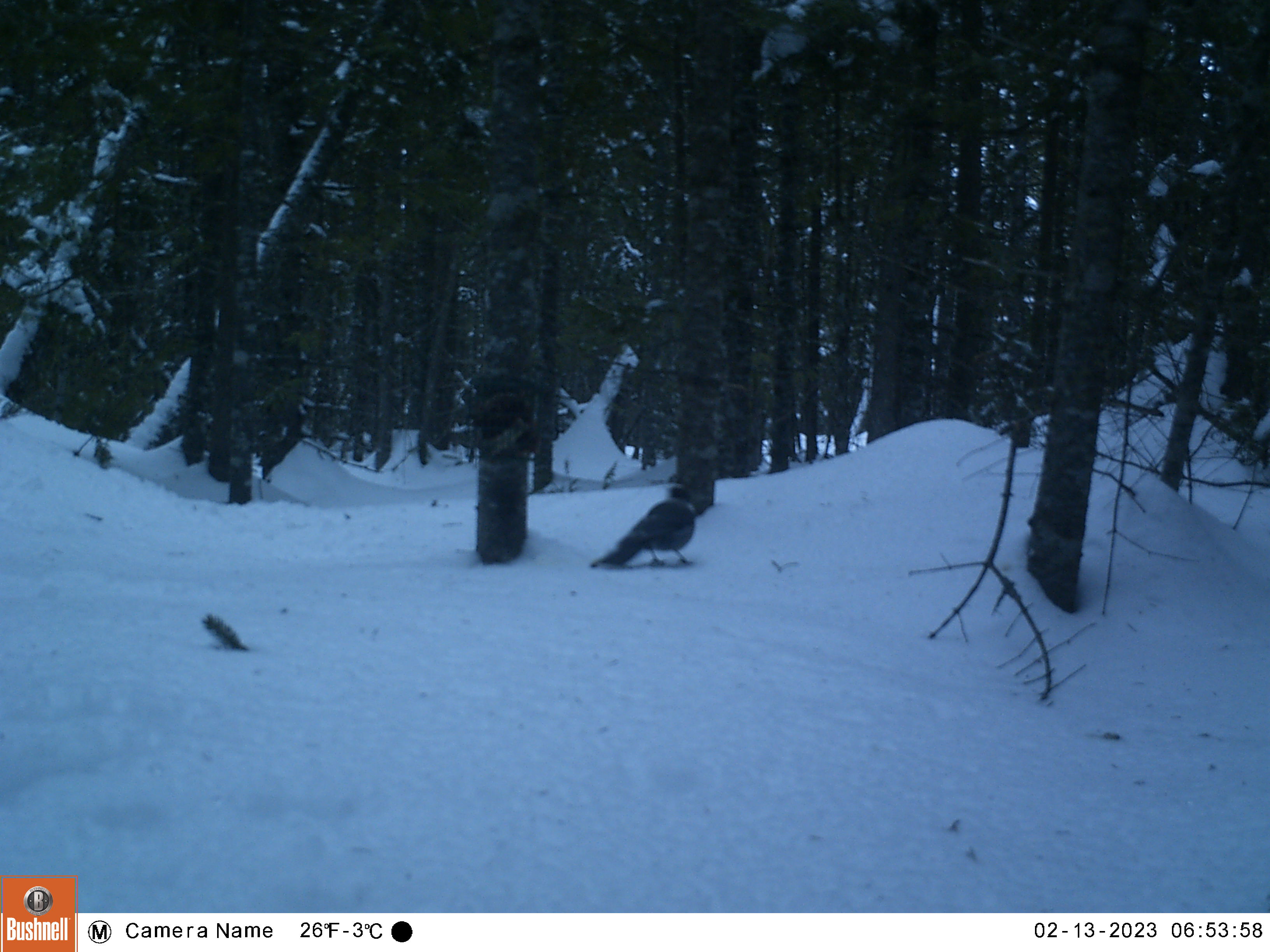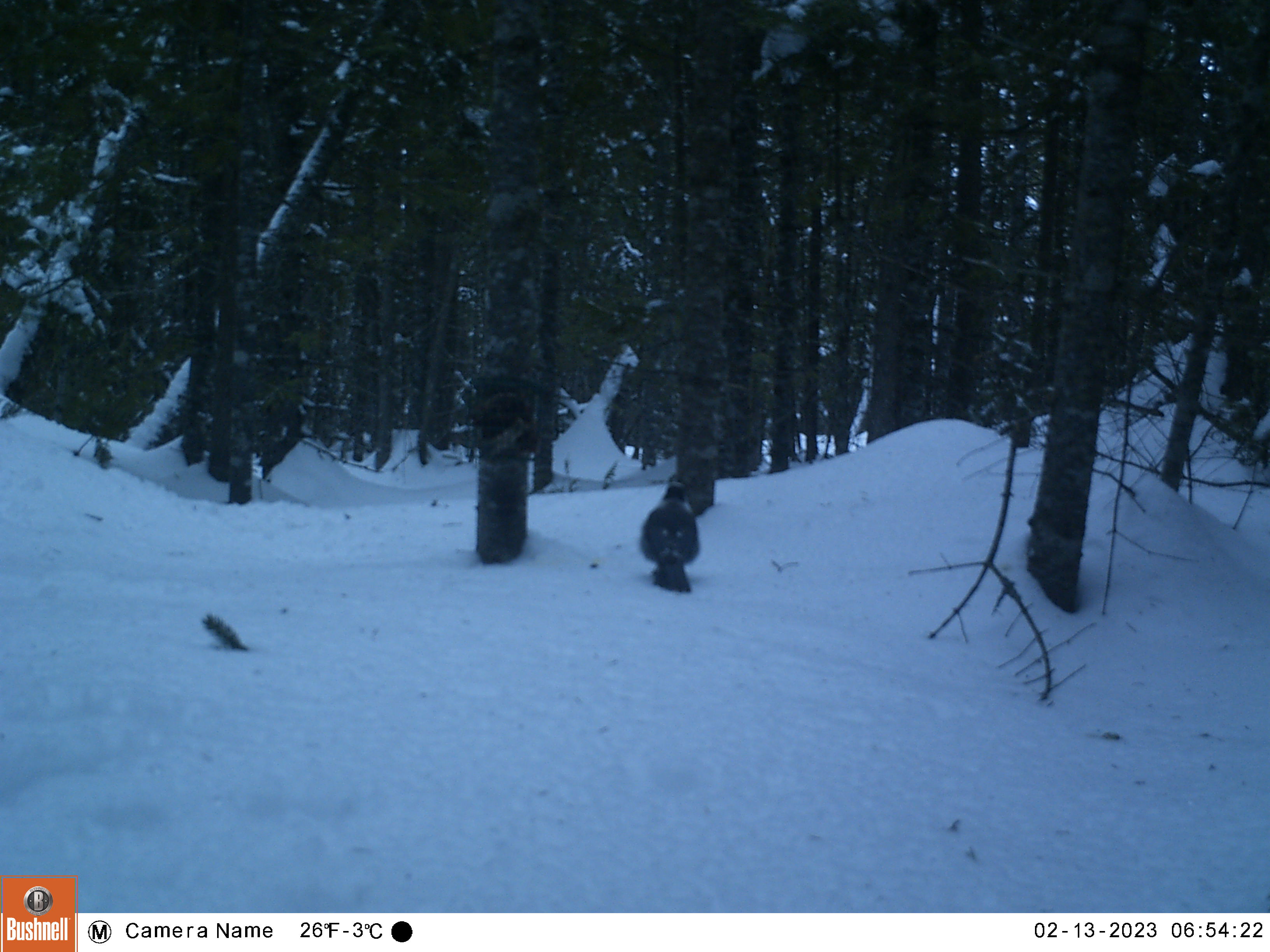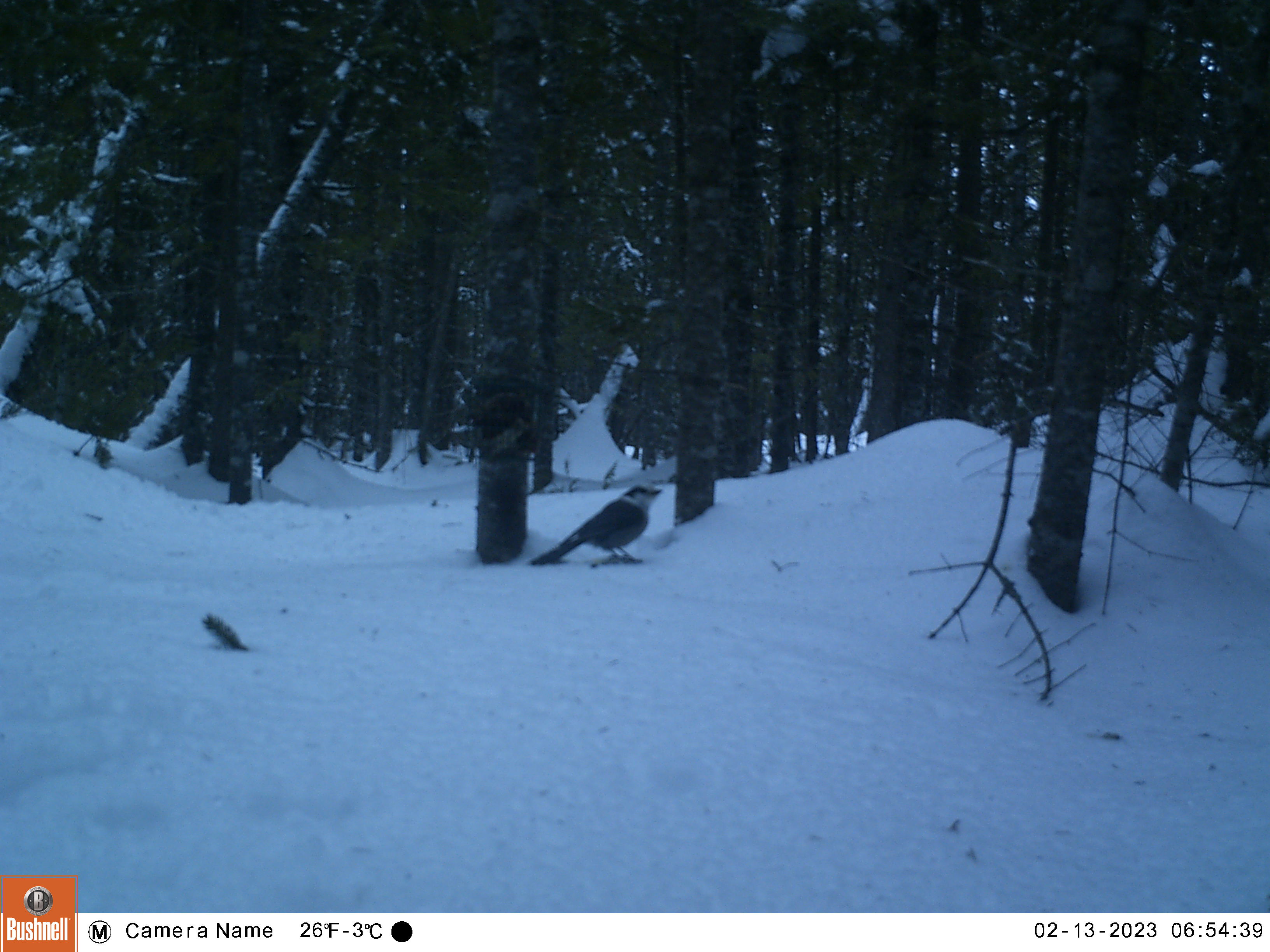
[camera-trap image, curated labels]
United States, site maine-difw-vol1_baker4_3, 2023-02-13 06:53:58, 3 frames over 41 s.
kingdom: Animalia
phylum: Chordata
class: Aves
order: Passeriformes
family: Corvidae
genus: Perisoreus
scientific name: Perisoreus canadensis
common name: canada jay